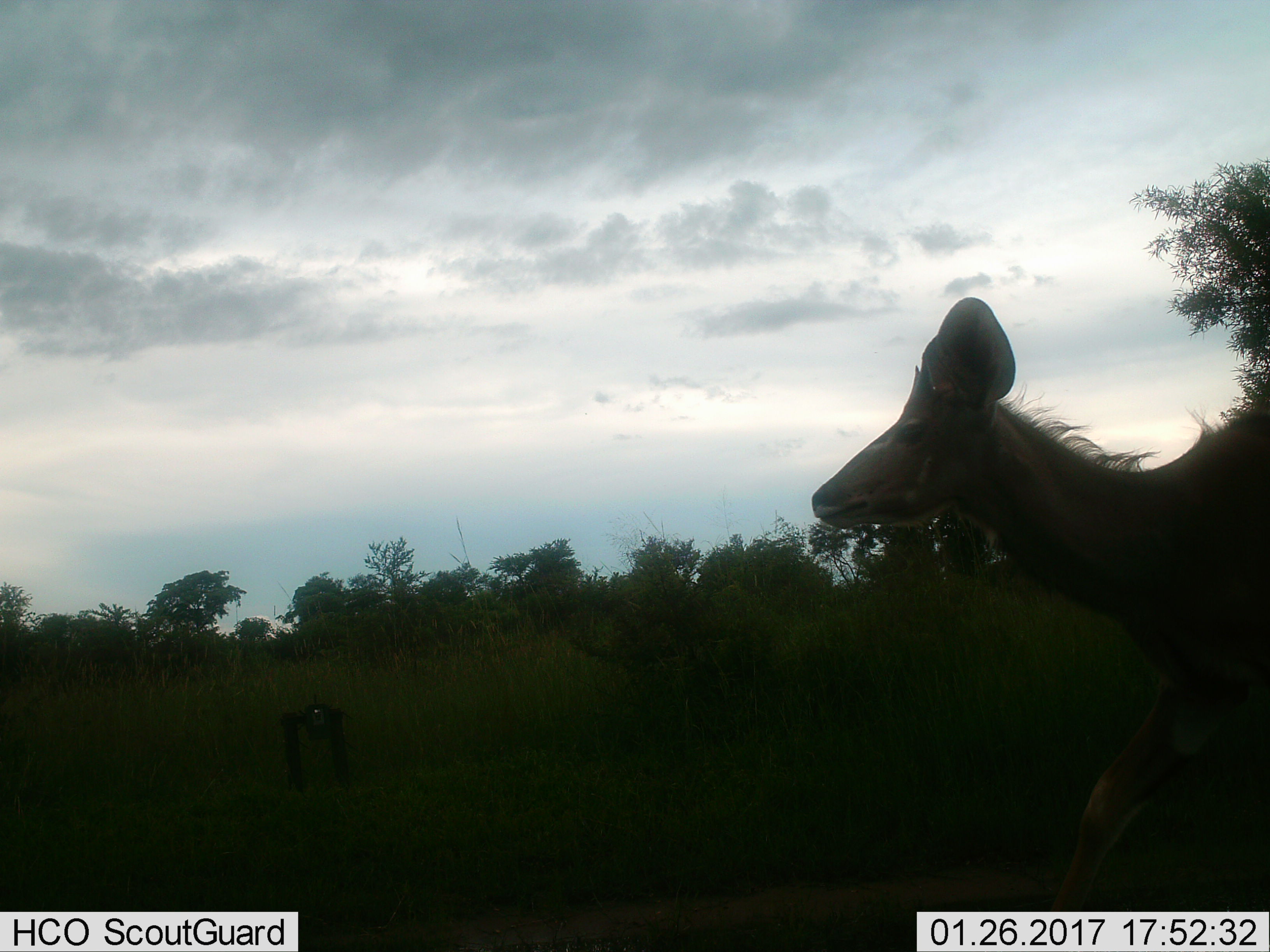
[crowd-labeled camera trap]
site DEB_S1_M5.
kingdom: Animalia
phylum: Chordata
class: Mammalia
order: Artiodactyla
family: Bovidae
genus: Tragelaphus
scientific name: Tragelaphus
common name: kudu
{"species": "kudu (Tragelaphus)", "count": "1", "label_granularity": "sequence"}